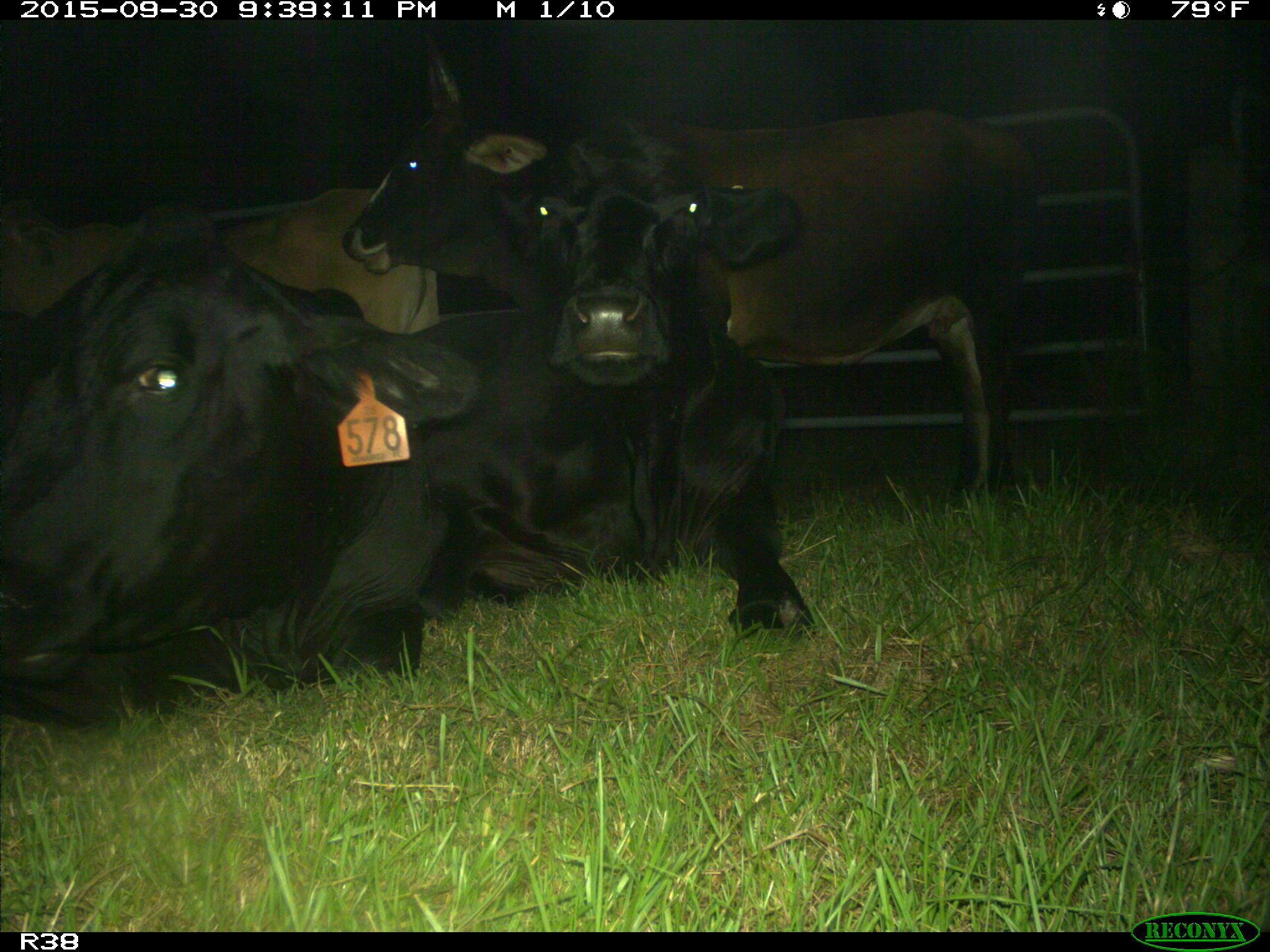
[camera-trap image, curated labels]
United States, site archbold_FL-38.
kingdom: Animalia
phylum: Chordata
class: Mammalia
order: Artiodactyla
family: Bovidae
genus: Bos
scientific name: Bos taurus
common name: domestic cow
Bos taurus (domestic cow).